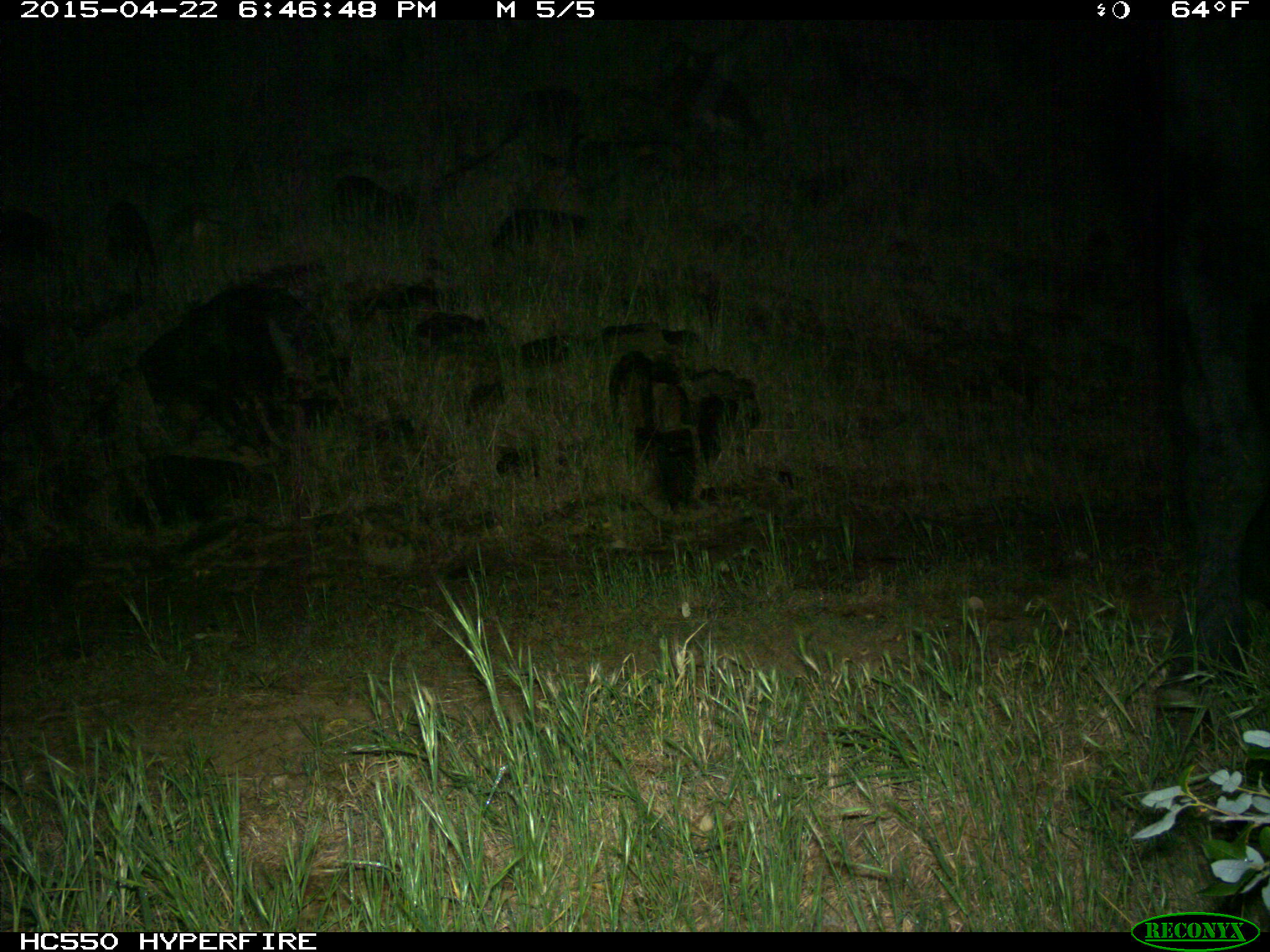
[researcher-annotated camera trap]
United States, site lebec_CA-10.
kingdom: Animalia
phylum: Chordata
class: Mammalia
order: Artiodactyla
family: Bovidae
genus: Bos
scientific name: Bos taurus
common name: domestic cow